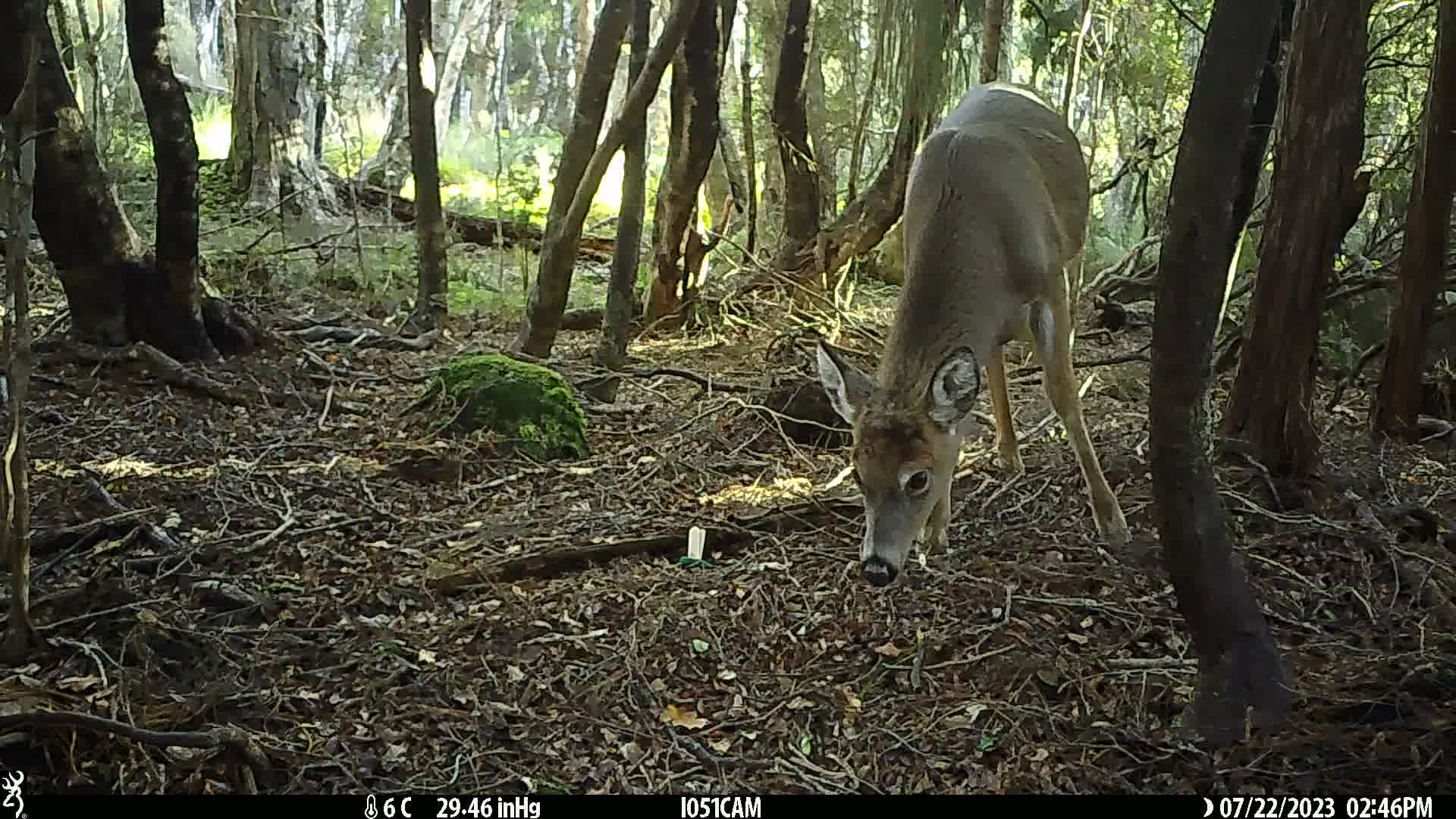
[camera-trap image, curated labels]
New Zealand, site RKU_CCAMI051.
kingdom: Animalia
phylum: Chordata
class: Mammalia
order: Artiodactyla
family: Cervidae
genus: Odocoileus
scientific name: Odocoileus virginianus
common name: white-tailed deer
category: white tailed deer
White tailed deer (white-tailed deer) (Odocoileus virginianus).